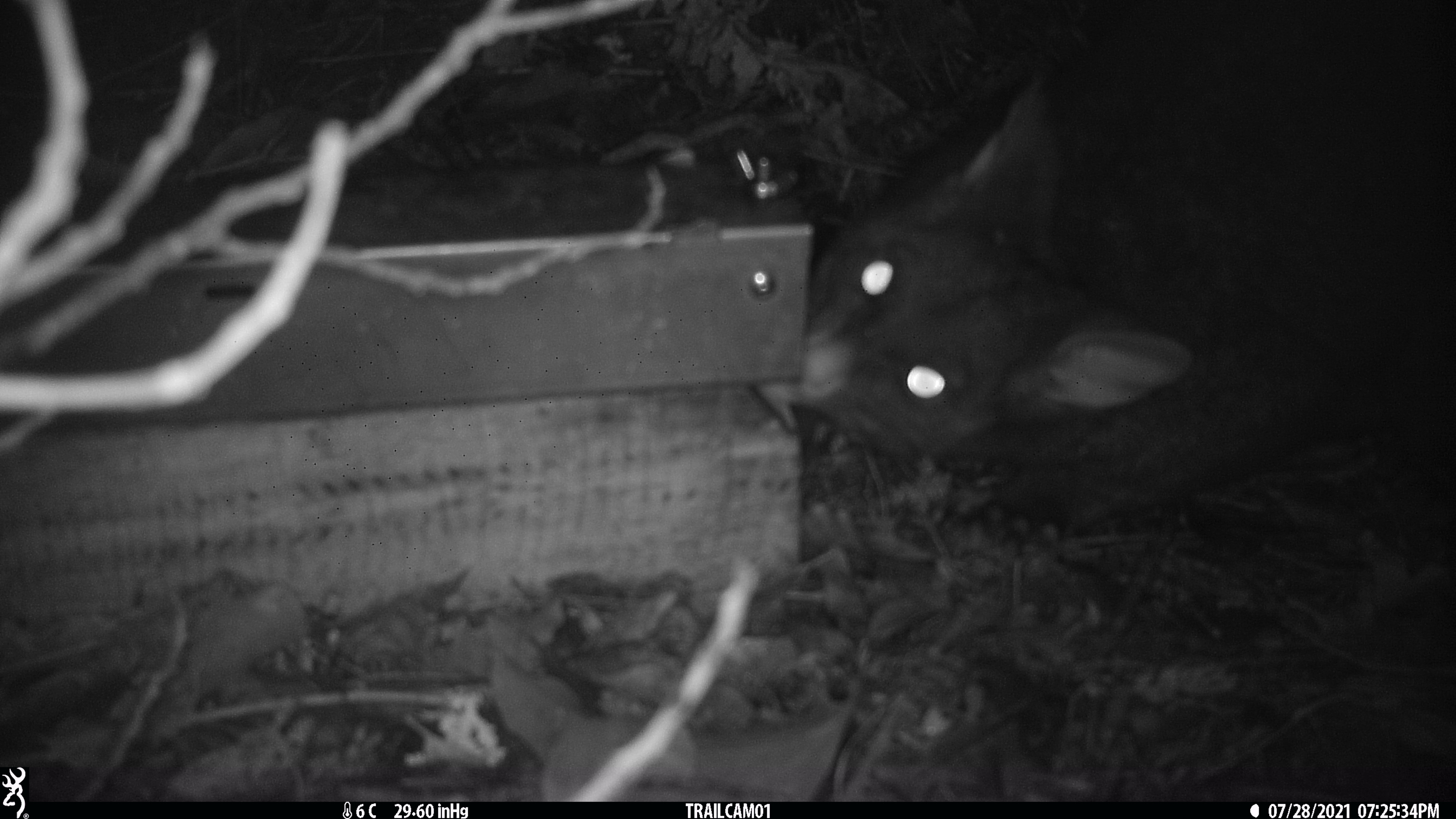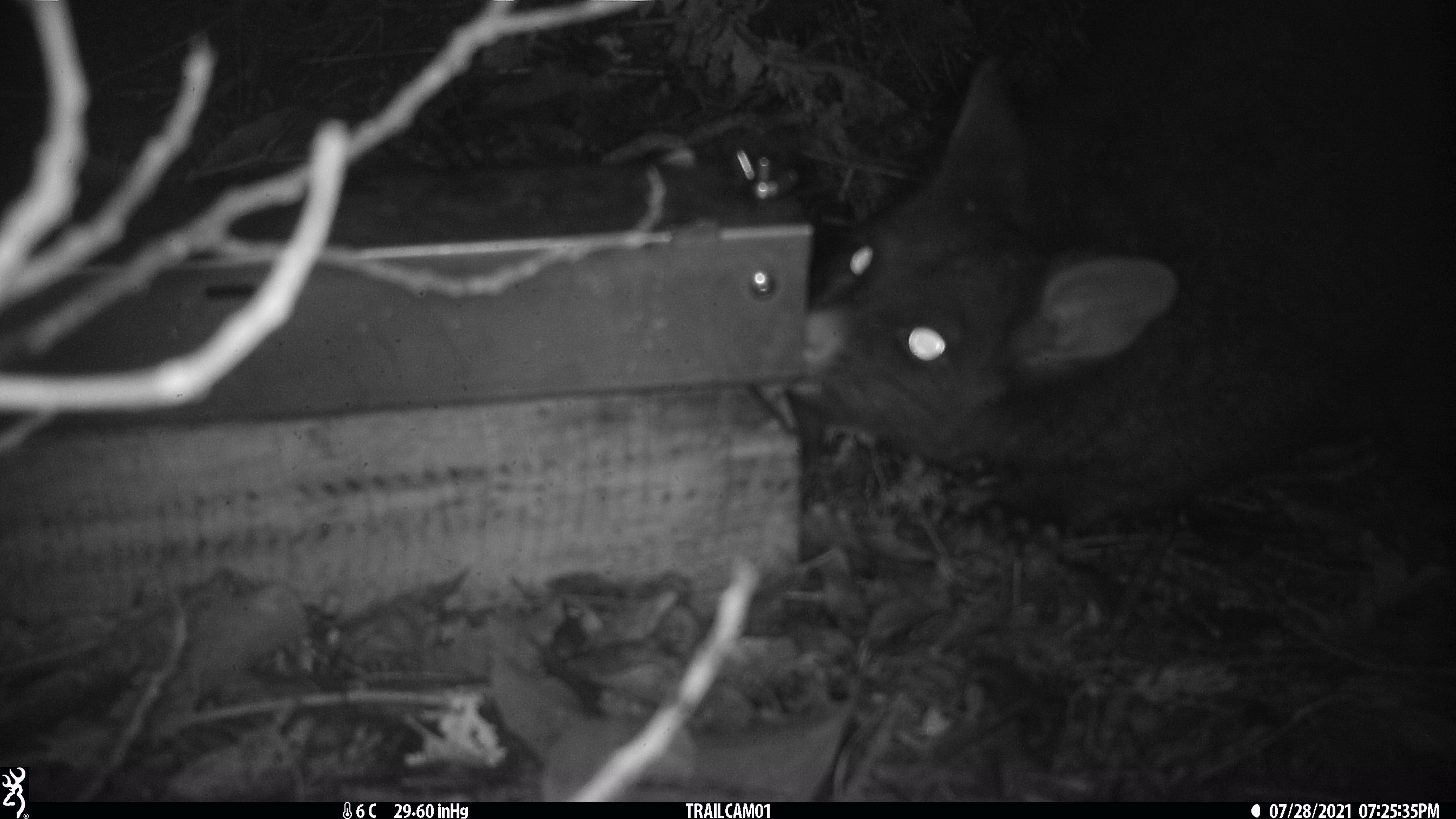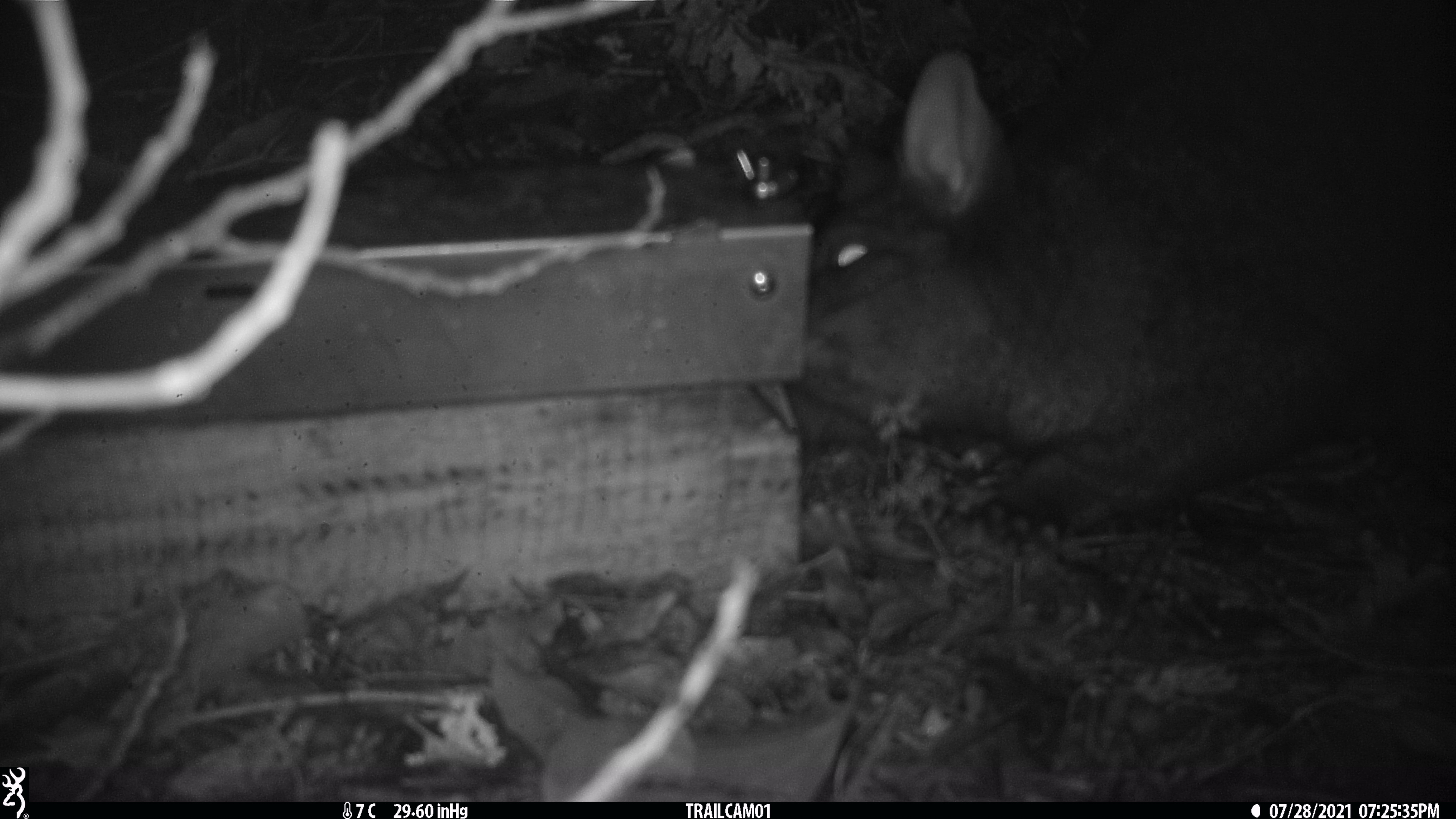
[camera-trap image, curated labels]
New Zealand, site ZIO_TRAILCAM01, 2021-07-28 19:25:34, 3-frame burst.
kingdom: Animalia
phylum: Chordata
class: Mammalia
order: Diprotodontia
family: Phalangeridae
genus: Trichosurus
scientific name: Trichosurus vulpecula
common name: common brushtail possum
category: possum